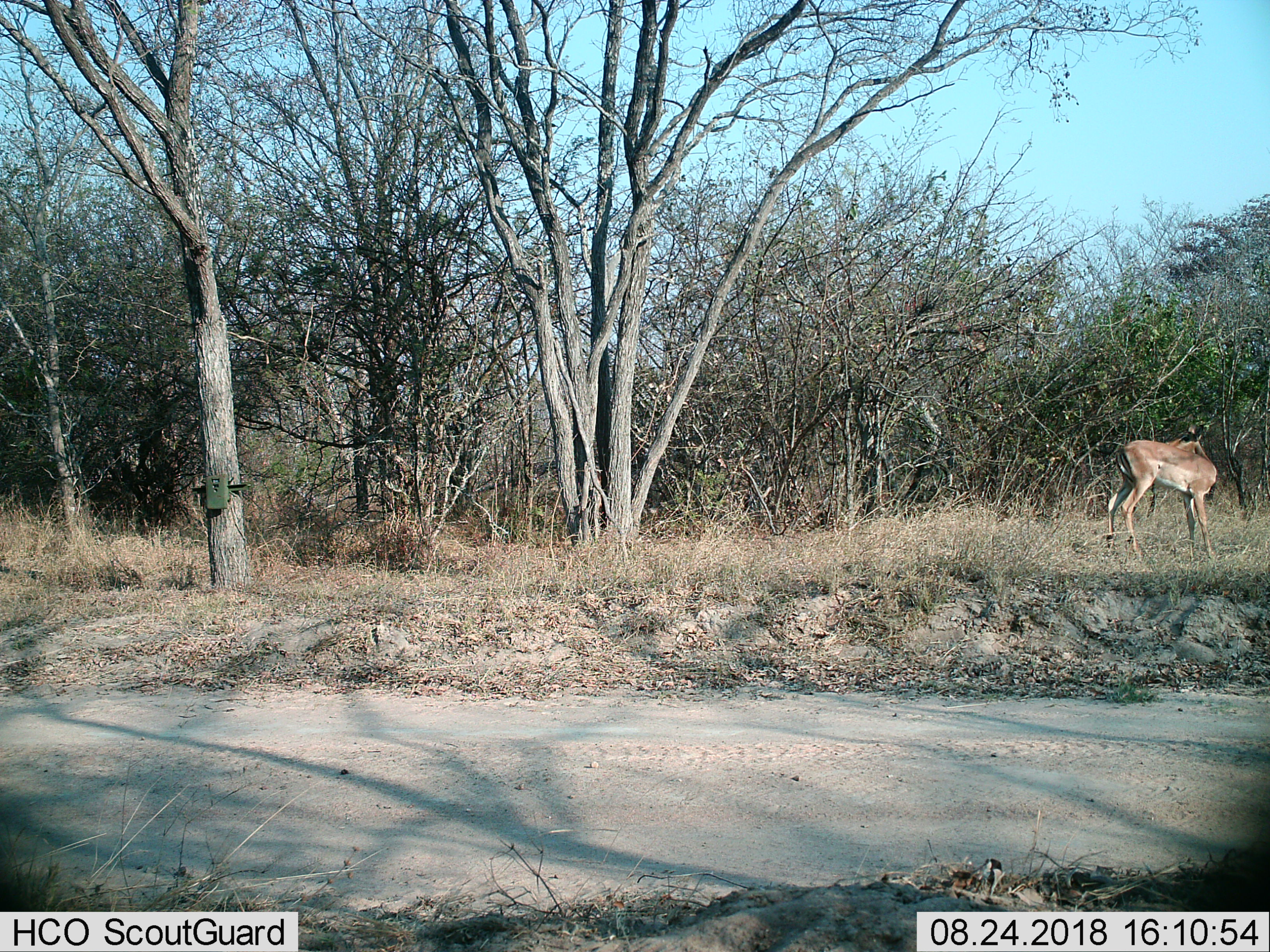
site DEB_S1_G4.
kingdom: Animalia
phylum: Chordata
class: Mammalia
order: Artiodactyla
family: Bovidae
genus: Aepyceros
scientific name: Aepyceros melampus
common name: impala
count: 1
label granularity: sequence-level